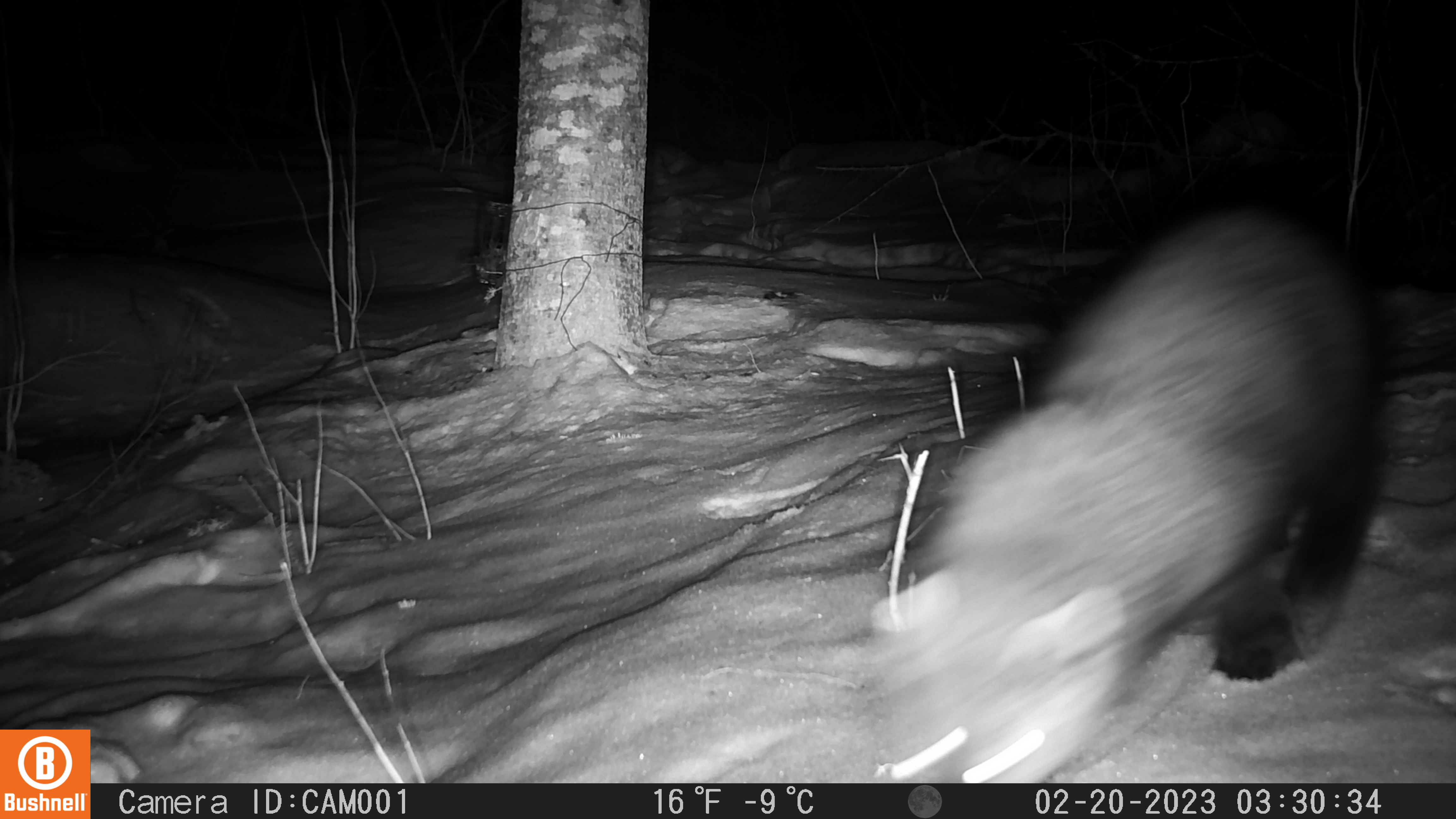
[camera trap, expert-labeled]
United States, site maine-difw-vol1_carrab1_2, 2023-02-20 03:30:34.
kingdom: Animalia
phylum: Chordata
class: Mammalia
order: Carnivora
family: Mustelidae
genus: Pekania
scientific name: Pekania pennanti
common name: fisher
Fisher (Pekania pennanti).